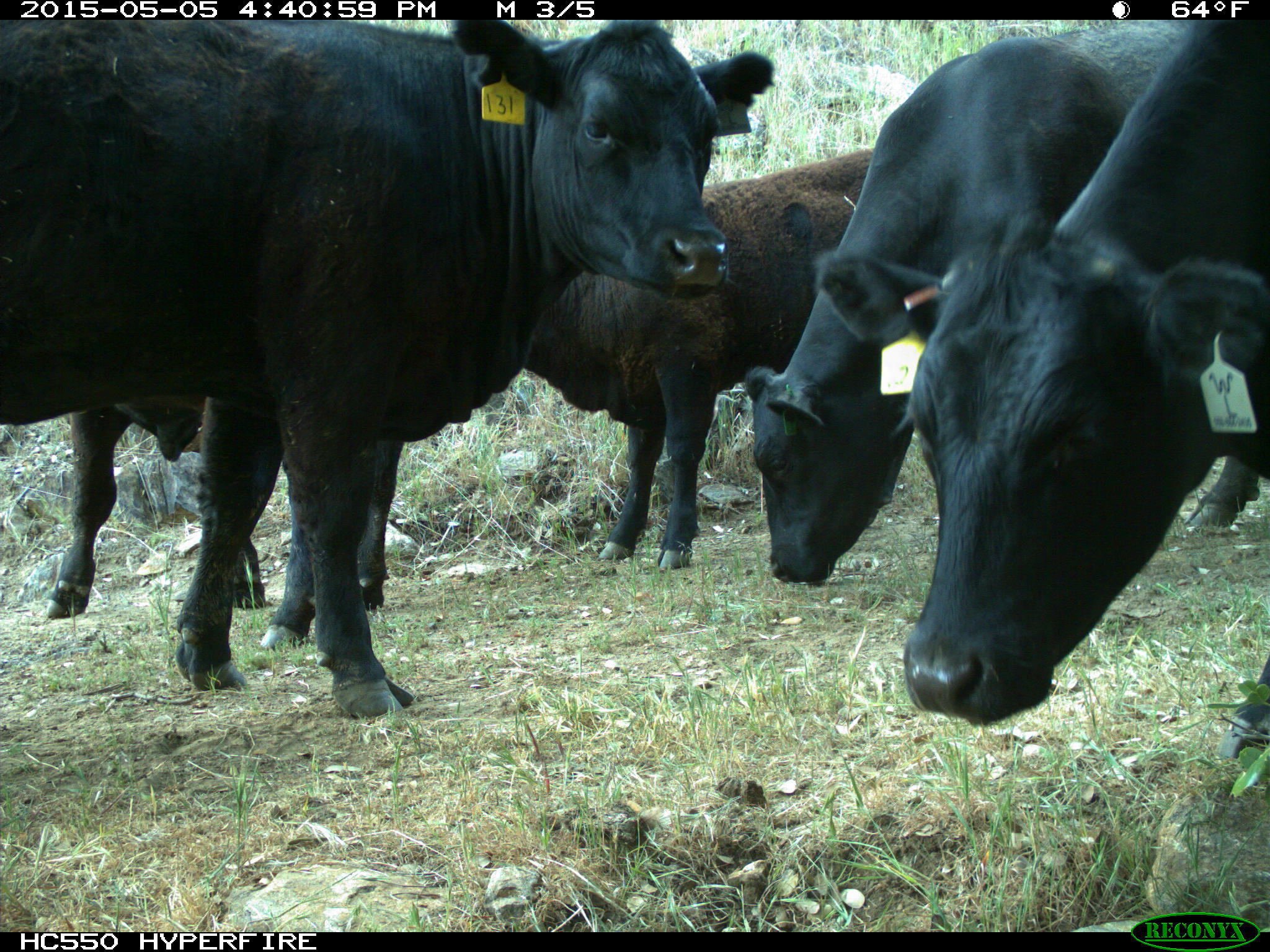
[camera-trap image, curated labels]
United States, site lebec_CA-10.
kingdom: Animalia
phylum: Chordata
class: Mammalia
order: Artiodactyla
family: Bovidae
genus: Bos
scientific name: Bos taurus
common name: domestic cow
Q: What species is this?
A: Bos taurus (domestic cow).